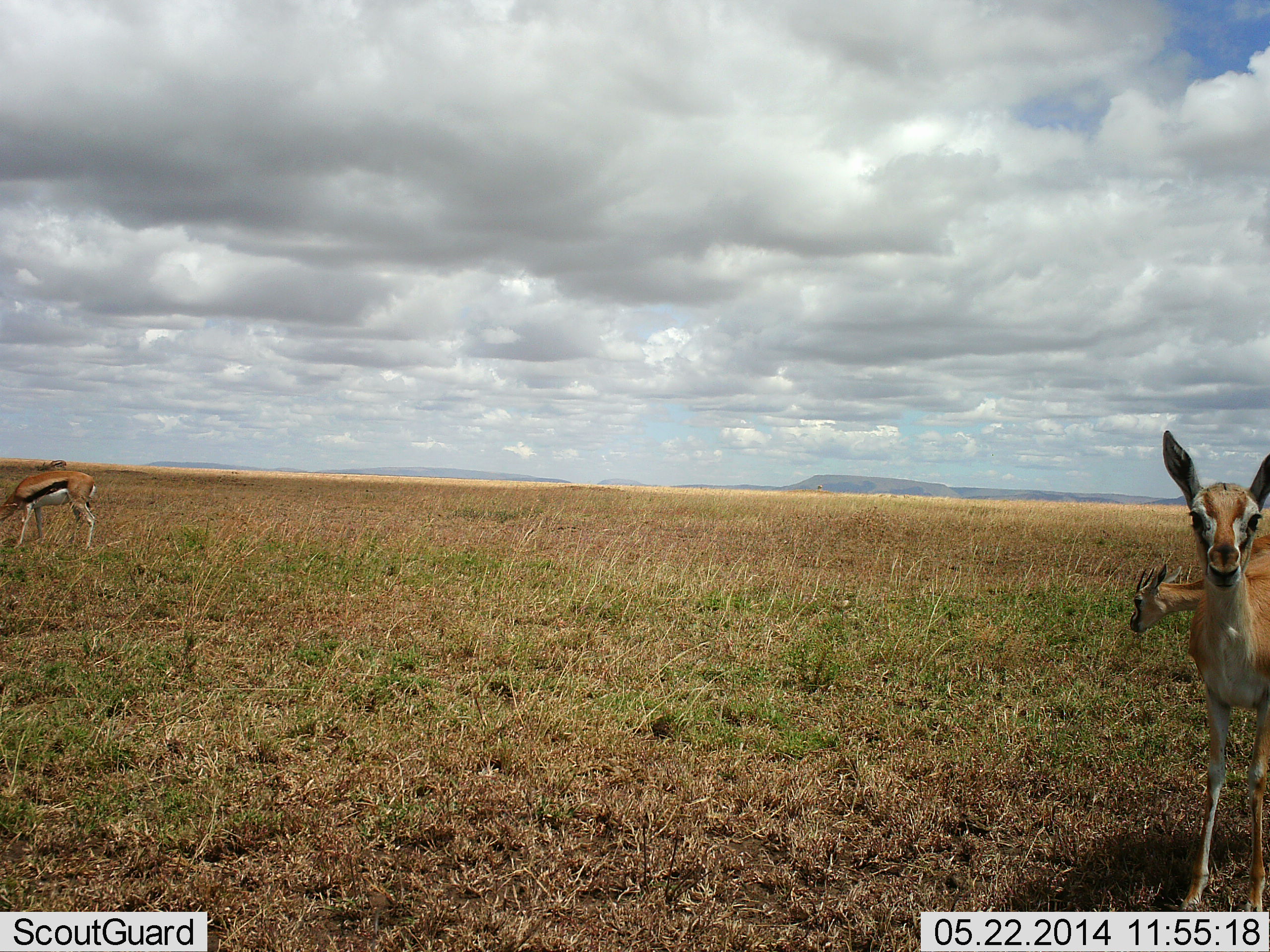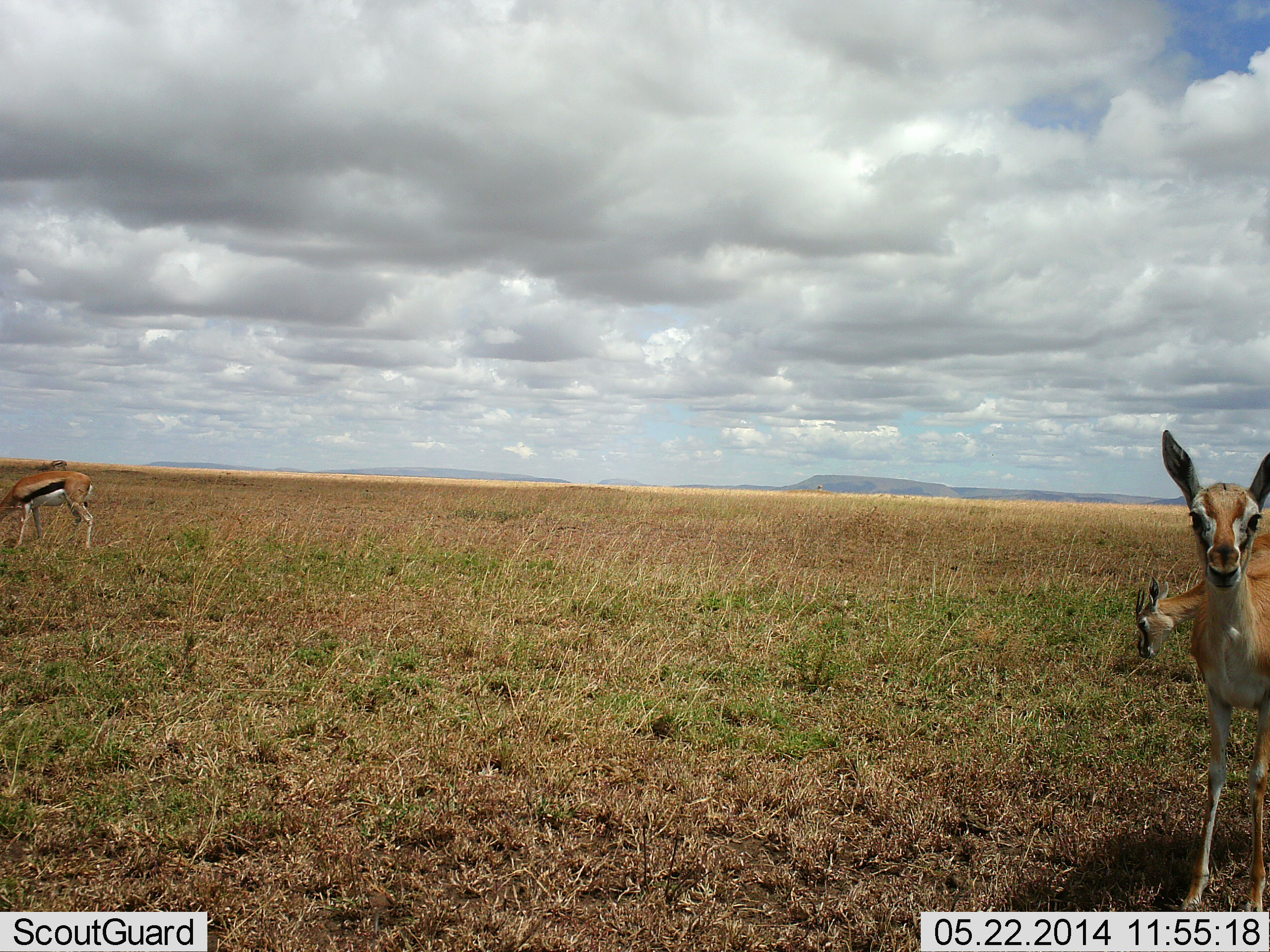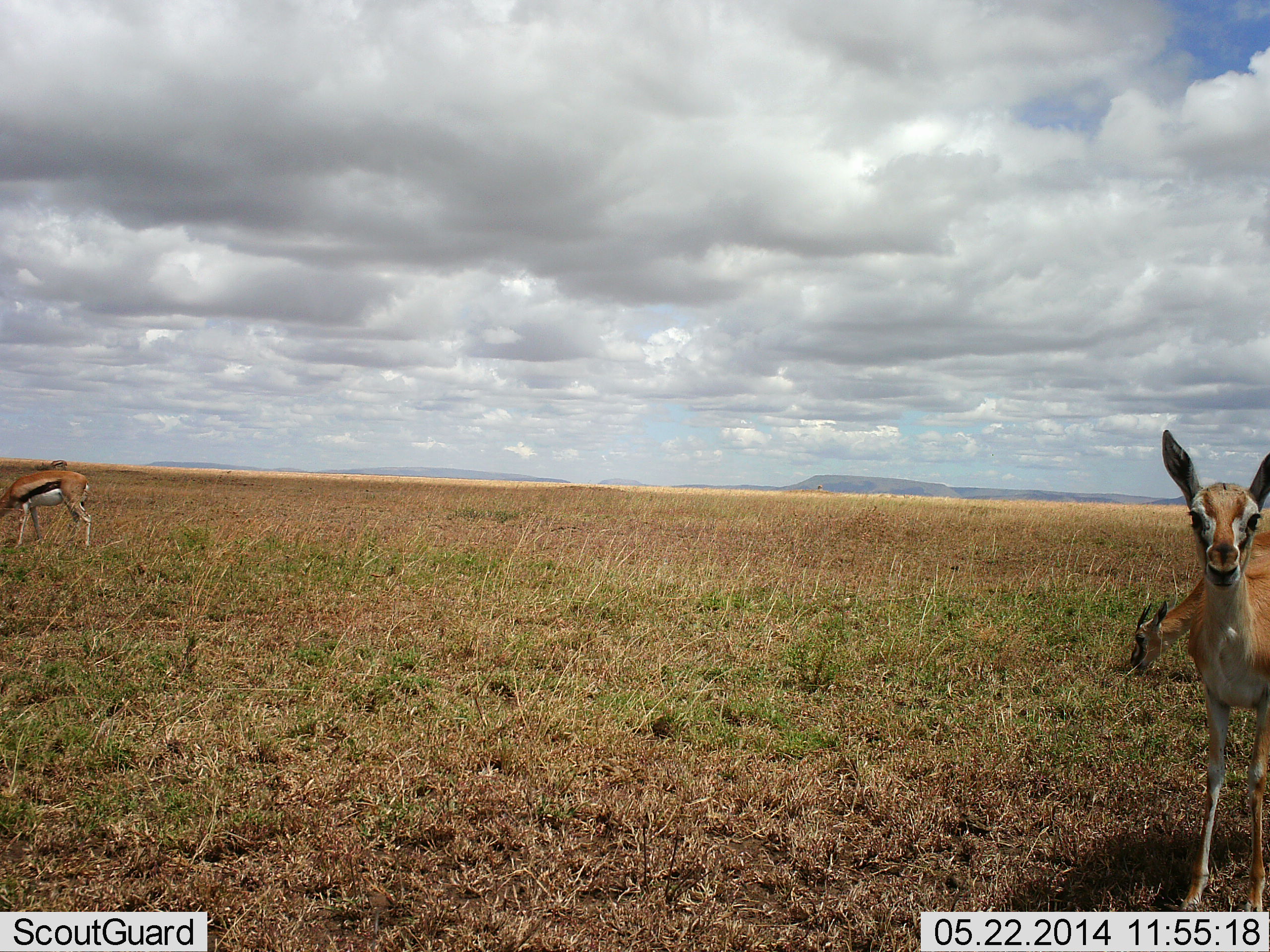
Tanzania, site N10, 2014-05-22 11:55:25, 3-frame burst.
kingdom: Animalia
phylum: Chordata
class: Mammalia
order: Artiodactyla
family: Bovidae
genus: Eudorcas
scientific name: Eudorcas thomsonii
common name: thomson's gazelle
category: gazellethomsons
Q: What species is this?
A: Gazellethomsons (thomson's gazelle) (Eudorcas thomsonii).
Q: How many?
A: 3.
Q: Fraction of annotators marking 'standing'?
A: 80%.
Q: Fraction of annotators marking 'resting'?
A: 0%.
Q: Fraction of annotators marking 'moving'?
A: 10%.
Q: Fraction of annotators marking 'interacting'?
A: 0%.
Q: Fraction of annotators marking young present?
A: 0%.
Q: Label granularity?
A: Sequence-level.